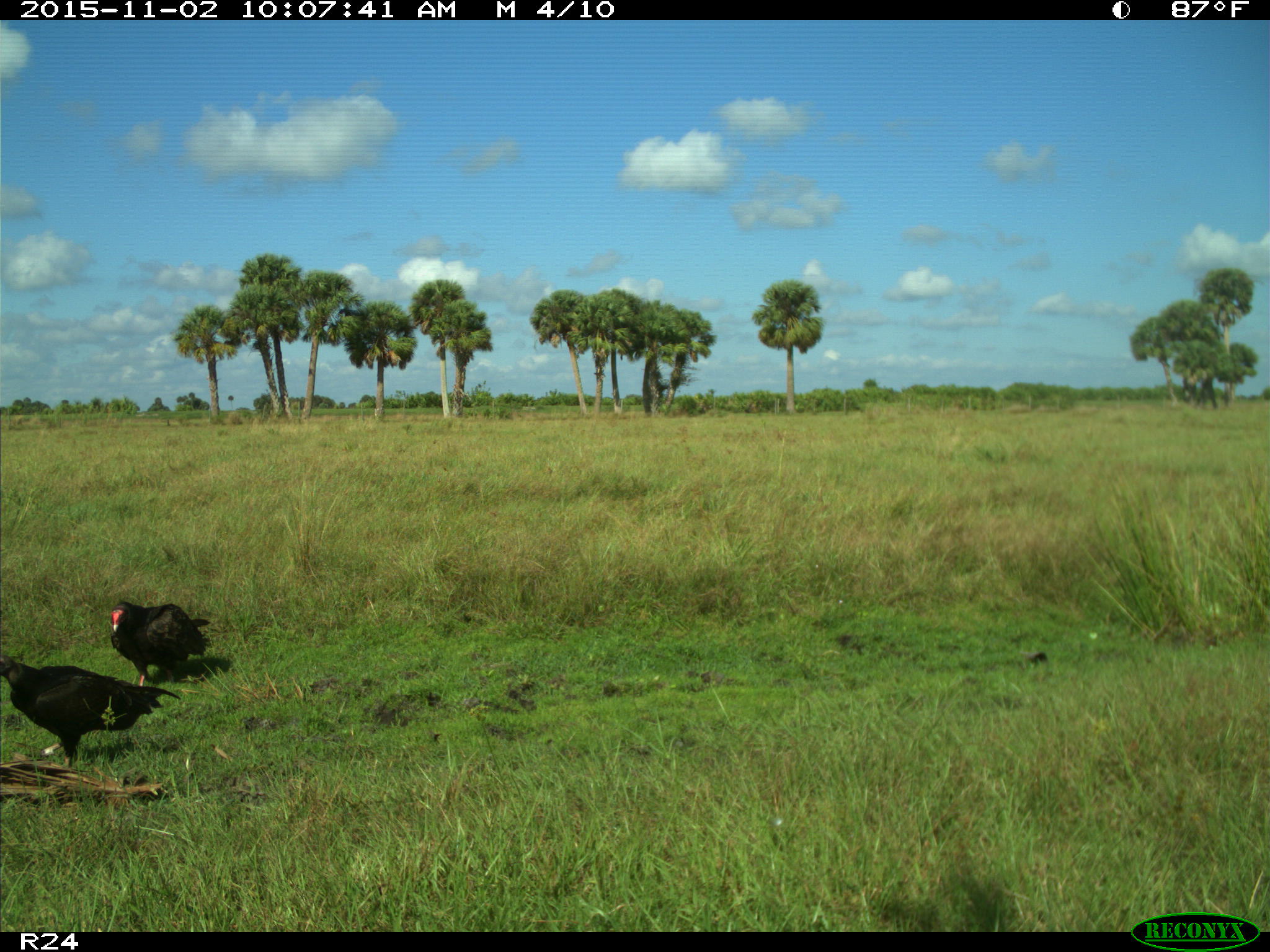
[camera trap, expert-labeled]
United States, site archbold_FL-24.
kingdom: Animalia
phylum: Chordata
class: Aves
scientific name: Aves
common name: birds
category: unidentified bird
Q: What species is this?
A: Unidentified bird (birds) (Aves).